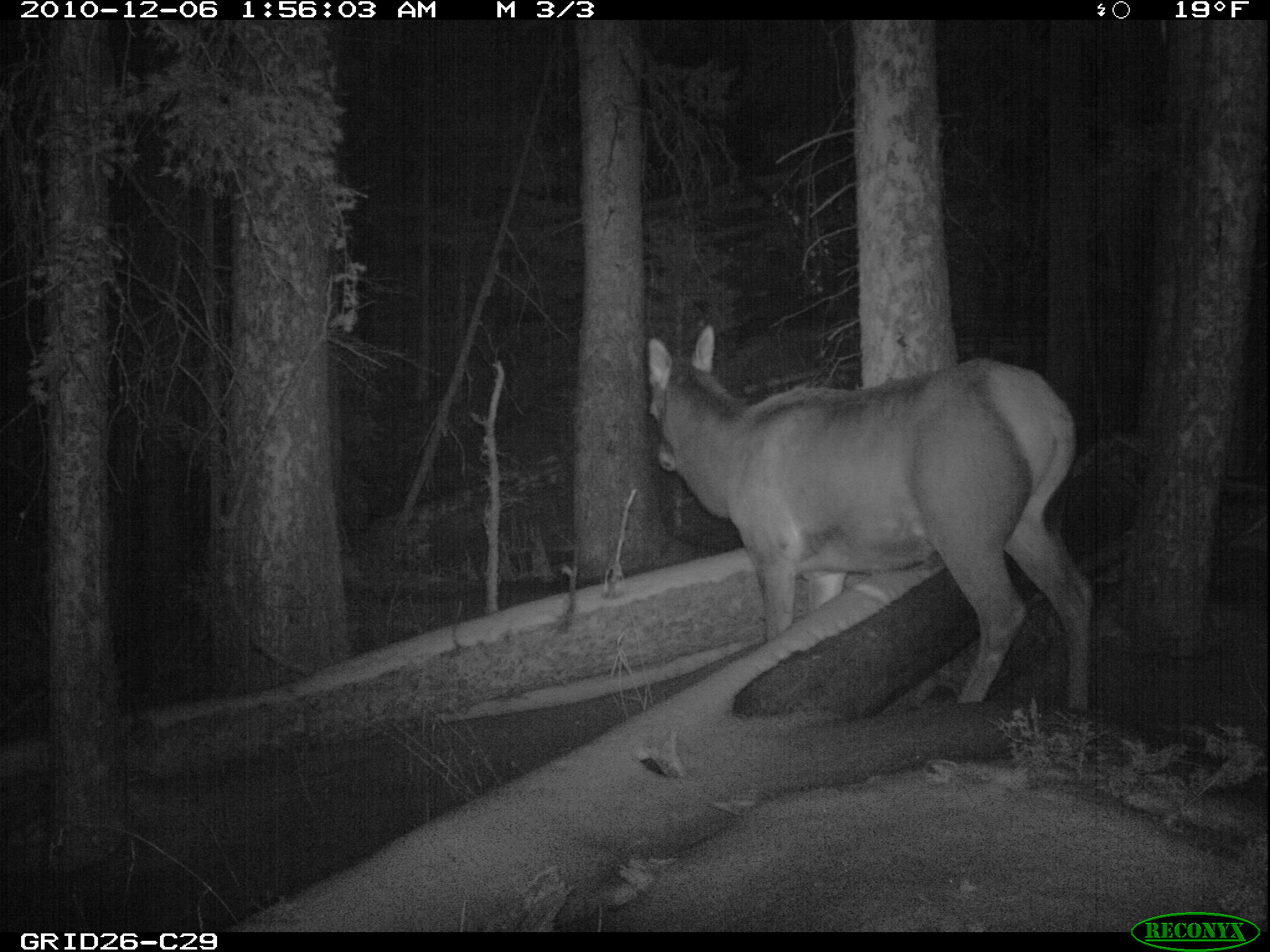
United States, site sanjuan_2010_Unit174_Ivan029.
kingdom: Animalia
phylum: Chordata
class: Mammalia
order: Artiodactyla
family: Cervidae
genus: Cervus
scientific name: Cervus elaphus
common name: red deer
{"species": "Cervus elaphus (red deer)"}